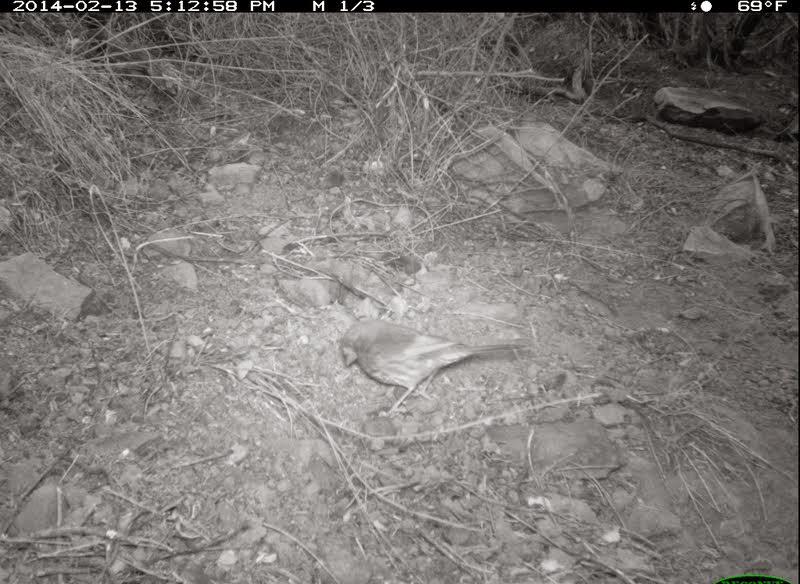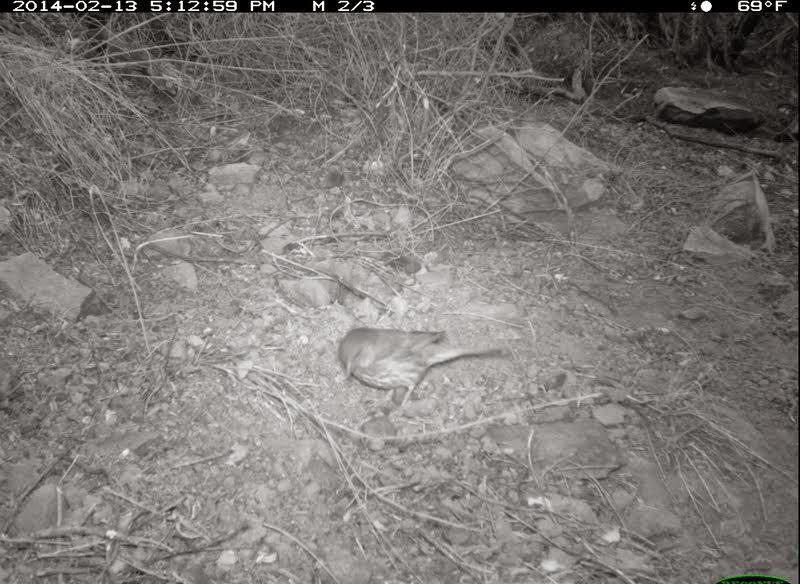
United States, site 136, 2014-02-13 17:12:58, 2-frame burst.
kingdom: Animalia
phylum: Chordata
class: Aves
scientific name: Aves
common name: bird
Bird (Aves).